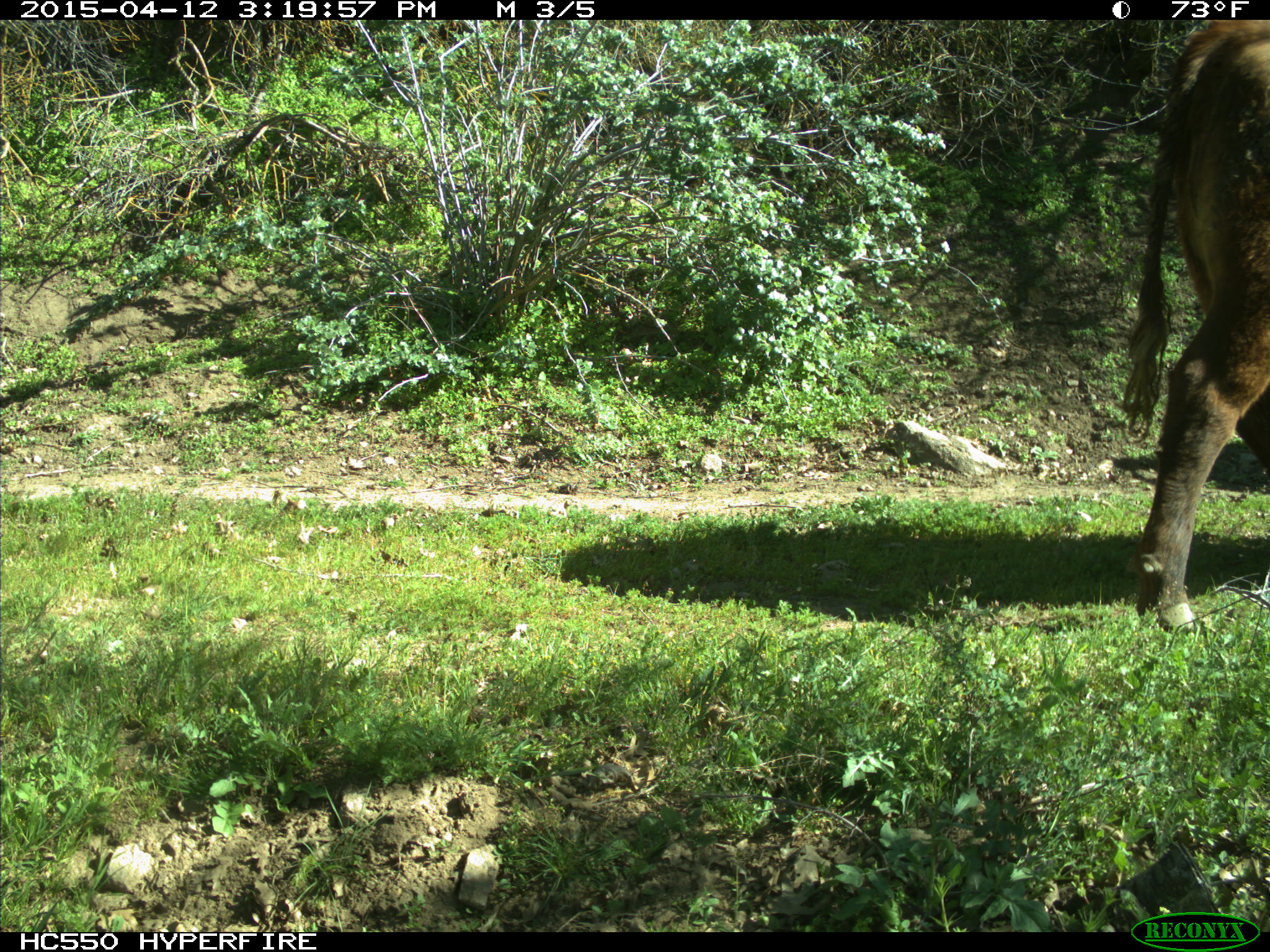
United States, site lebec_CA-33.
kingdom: Animalia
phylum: Chordata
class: Mammalia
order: Artiodactyla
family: Bovidae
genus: Bos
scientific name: Bos taurus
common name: domestic cow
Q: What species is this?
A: Bos taurus (domestic cow).